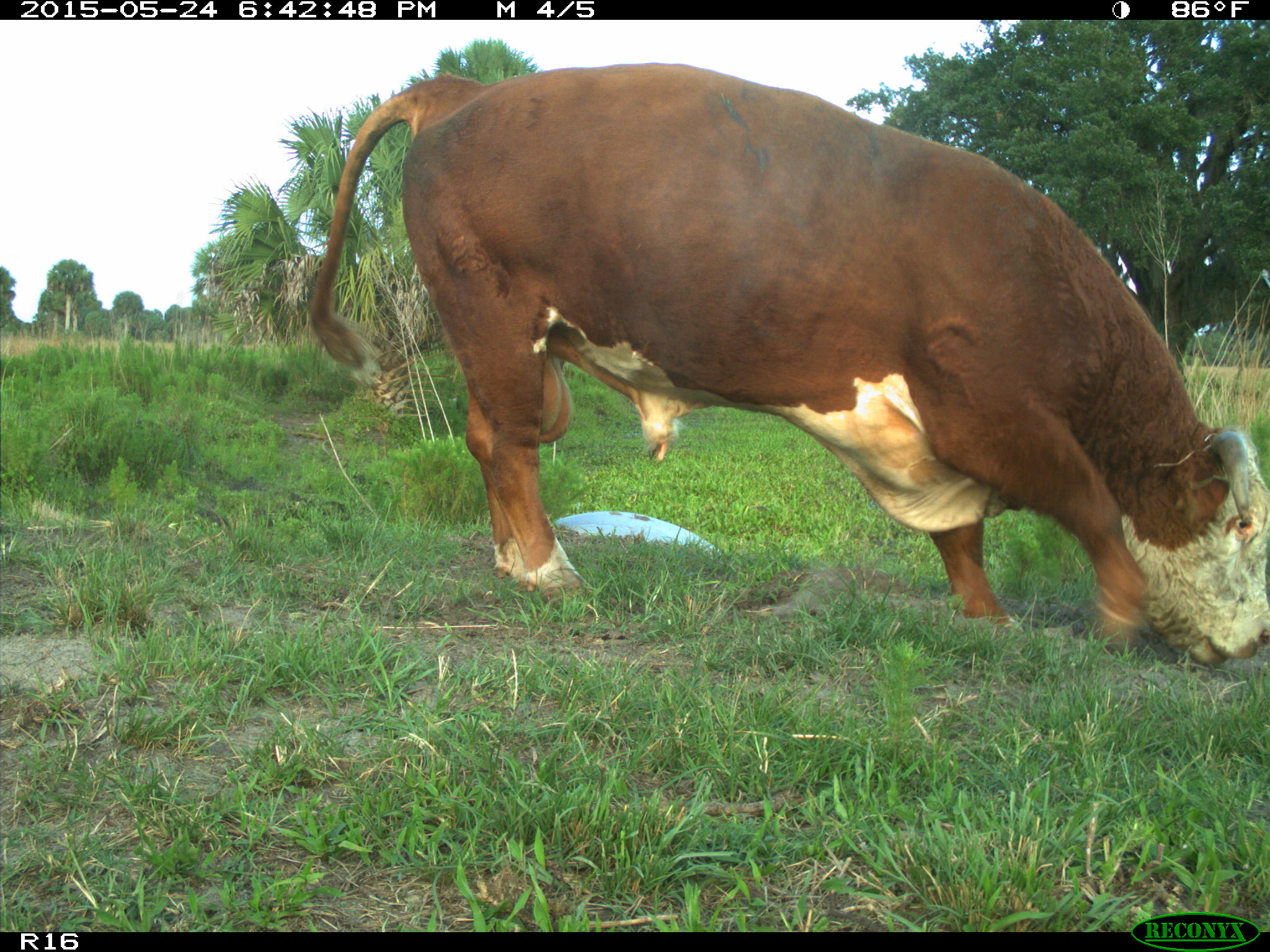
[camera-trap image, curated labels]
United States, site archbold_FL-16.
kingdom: Animalia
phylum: Chordata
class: Mammalia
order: Artiodactyla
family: Bovidae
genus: Bos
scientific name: Bos taurus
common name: domestic cow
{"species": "Bos taurus (domestic cow)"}